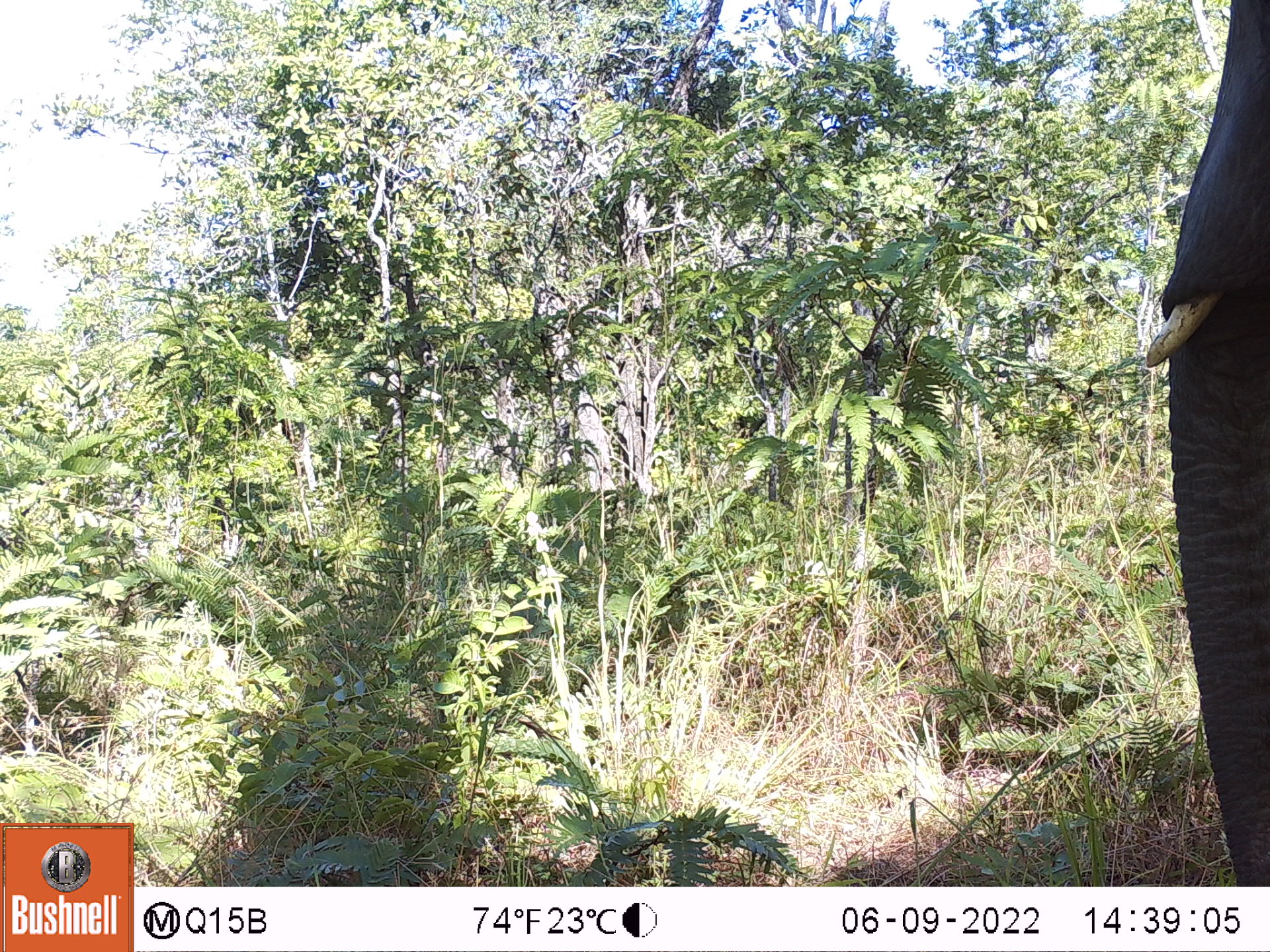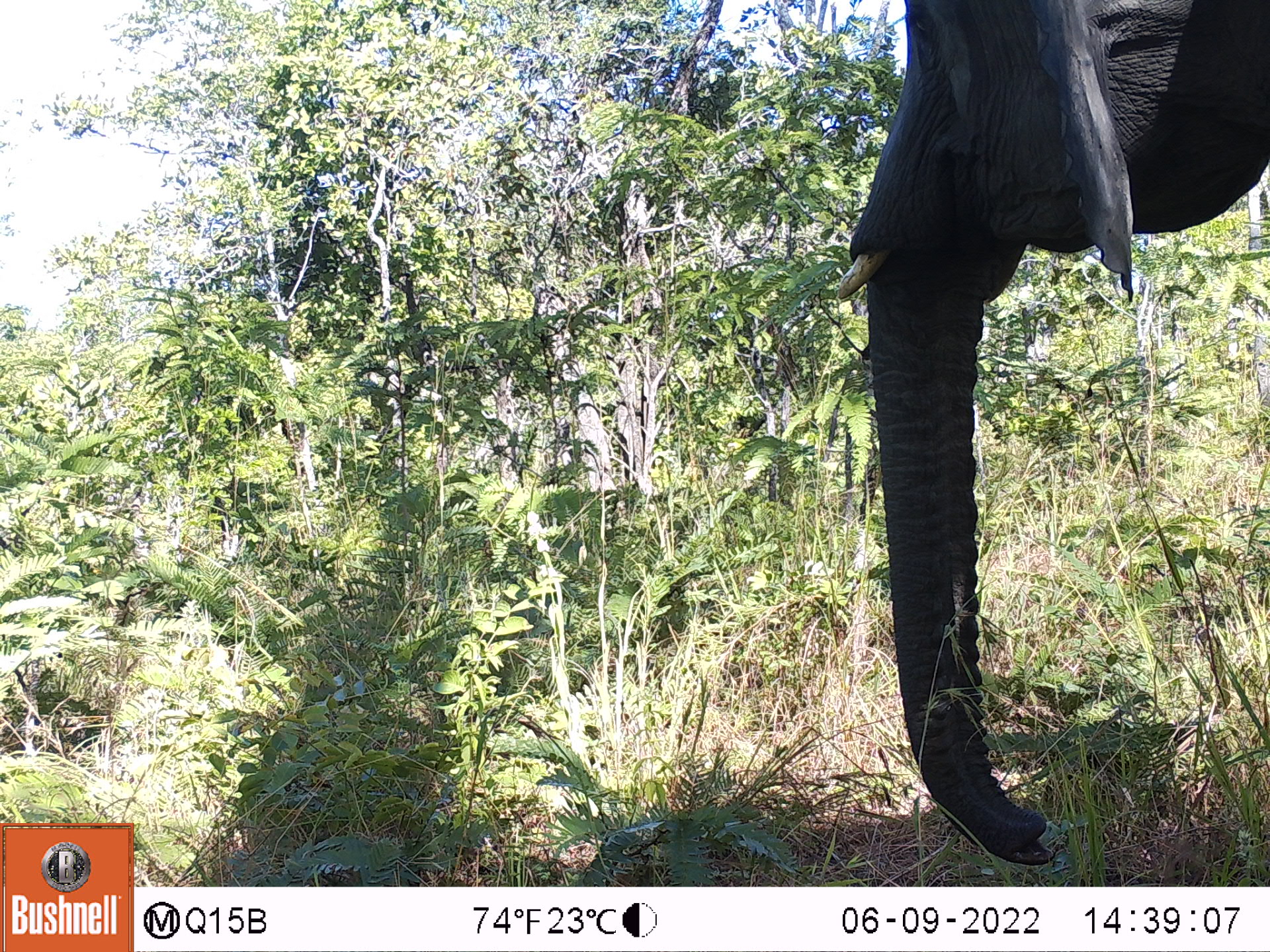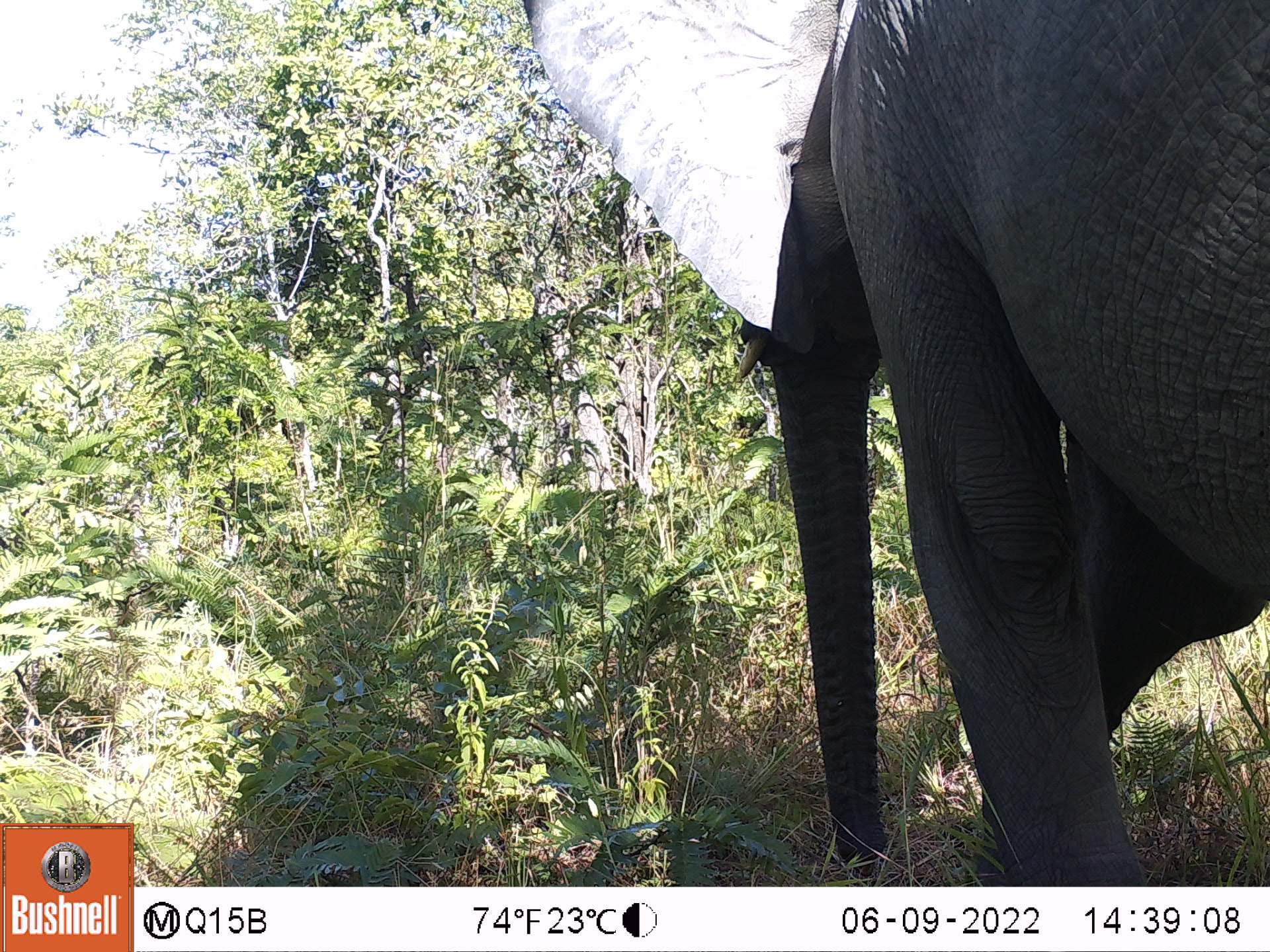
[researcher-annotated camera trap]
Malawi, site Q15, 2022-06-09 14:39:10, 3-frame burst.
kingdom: Animalia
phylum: Chordata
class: Mammalia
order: Proboscidea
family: Elephantidae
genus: Loxodonta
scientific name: Loxodonta africana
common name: african savanna elephant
African savanna elephant (Loxodonta africana), count 1.